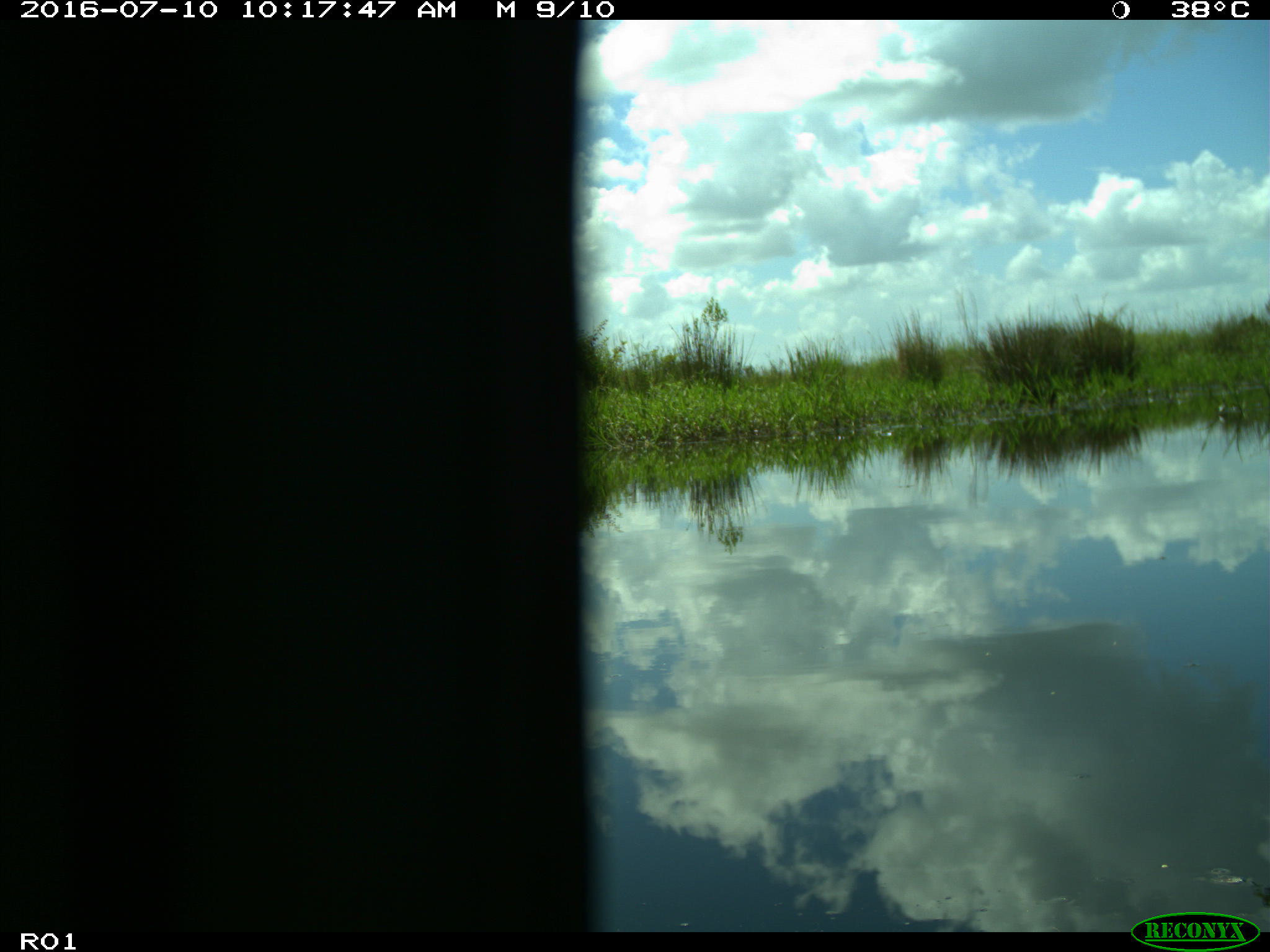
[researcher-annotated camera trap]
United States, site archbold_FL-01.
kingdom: Animalia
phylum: Chordata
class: Aves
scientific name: Aves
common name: birds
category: unidentified bird